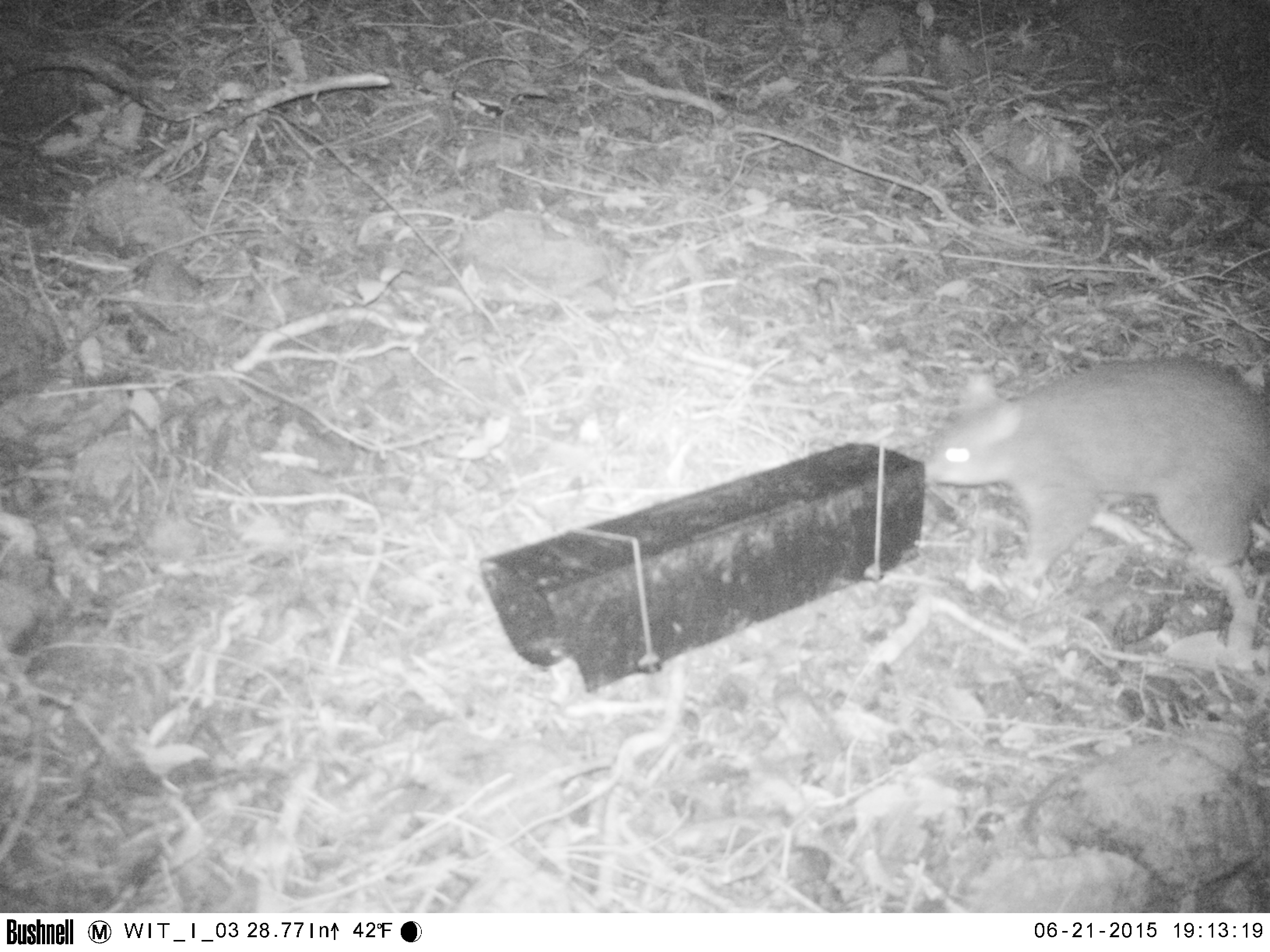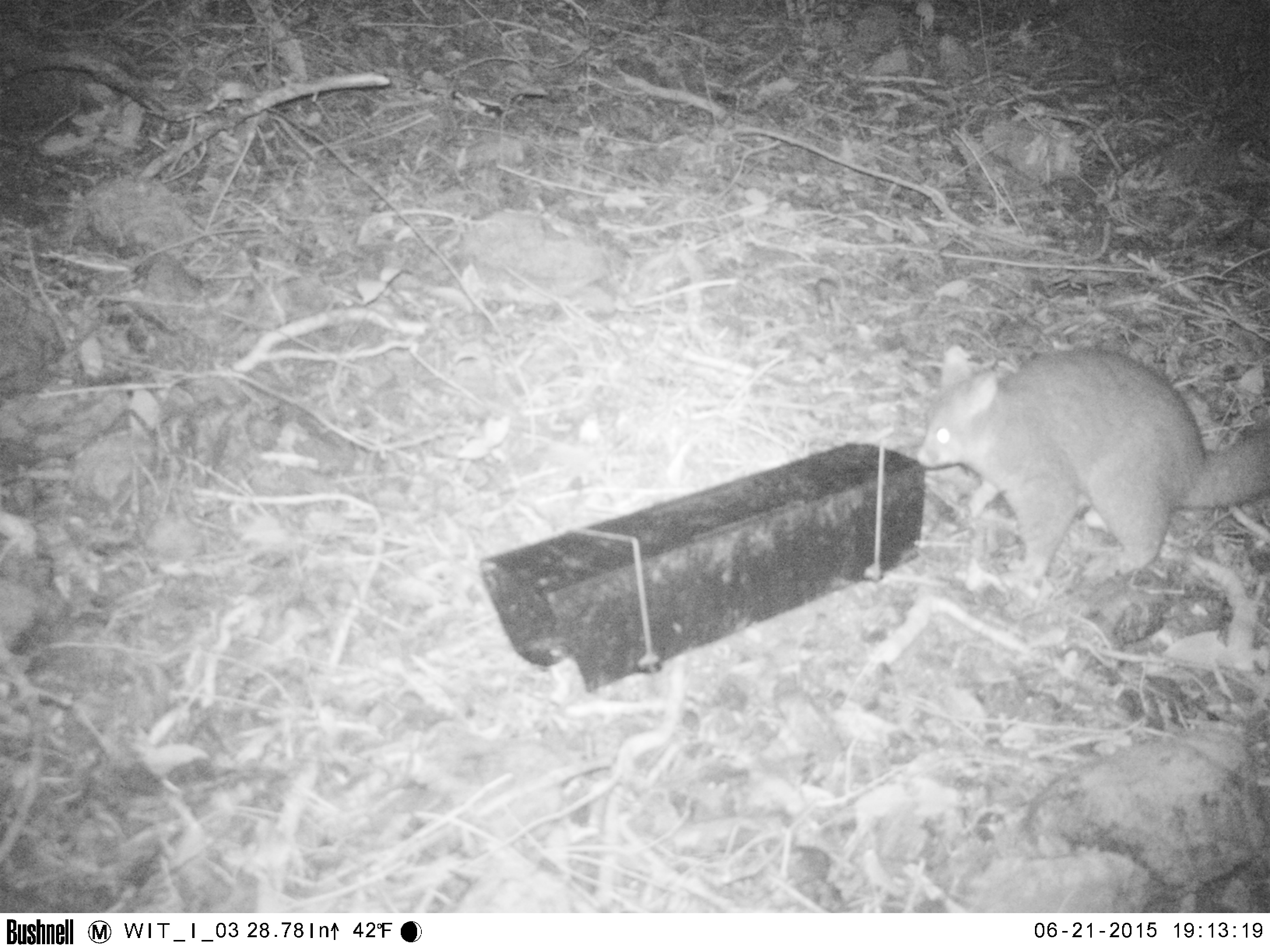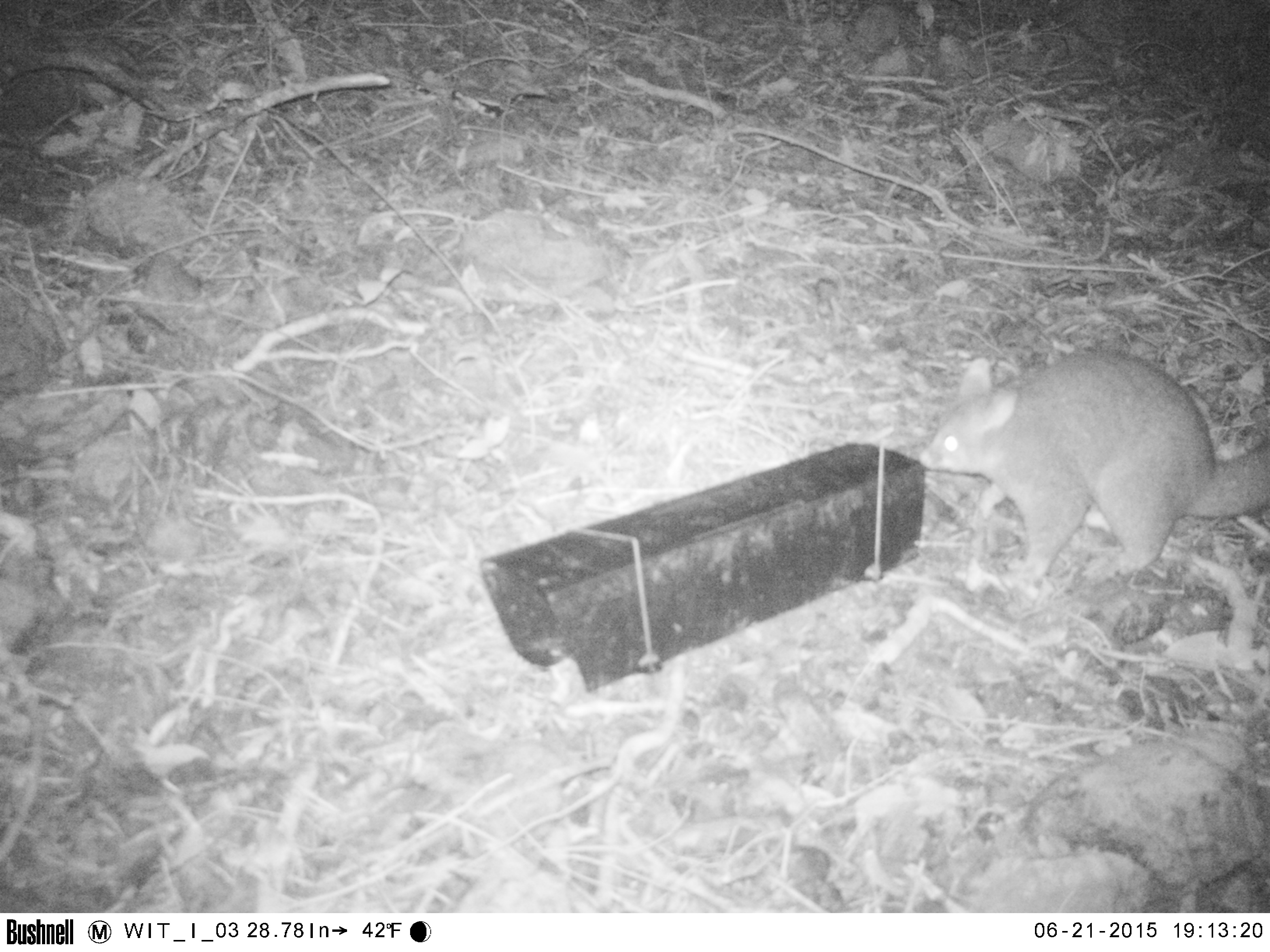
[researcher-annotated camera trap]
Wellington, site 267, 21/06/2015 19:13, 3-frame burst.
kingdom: Animalia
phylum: Chordata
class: Mammalia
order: Didelphimorphia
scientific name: Didelphimorphia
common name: possum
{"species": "possum (Didelphimorphia)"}